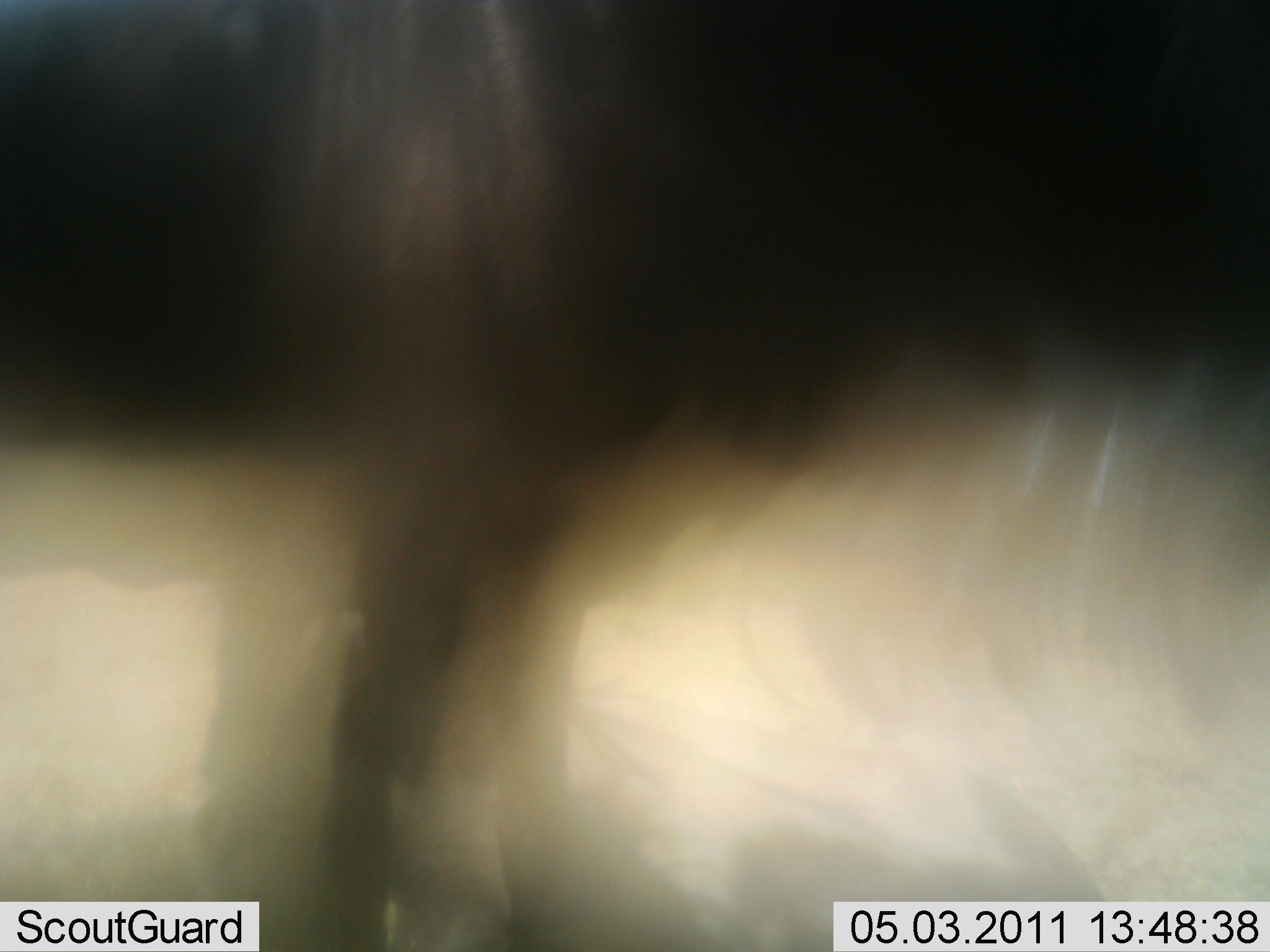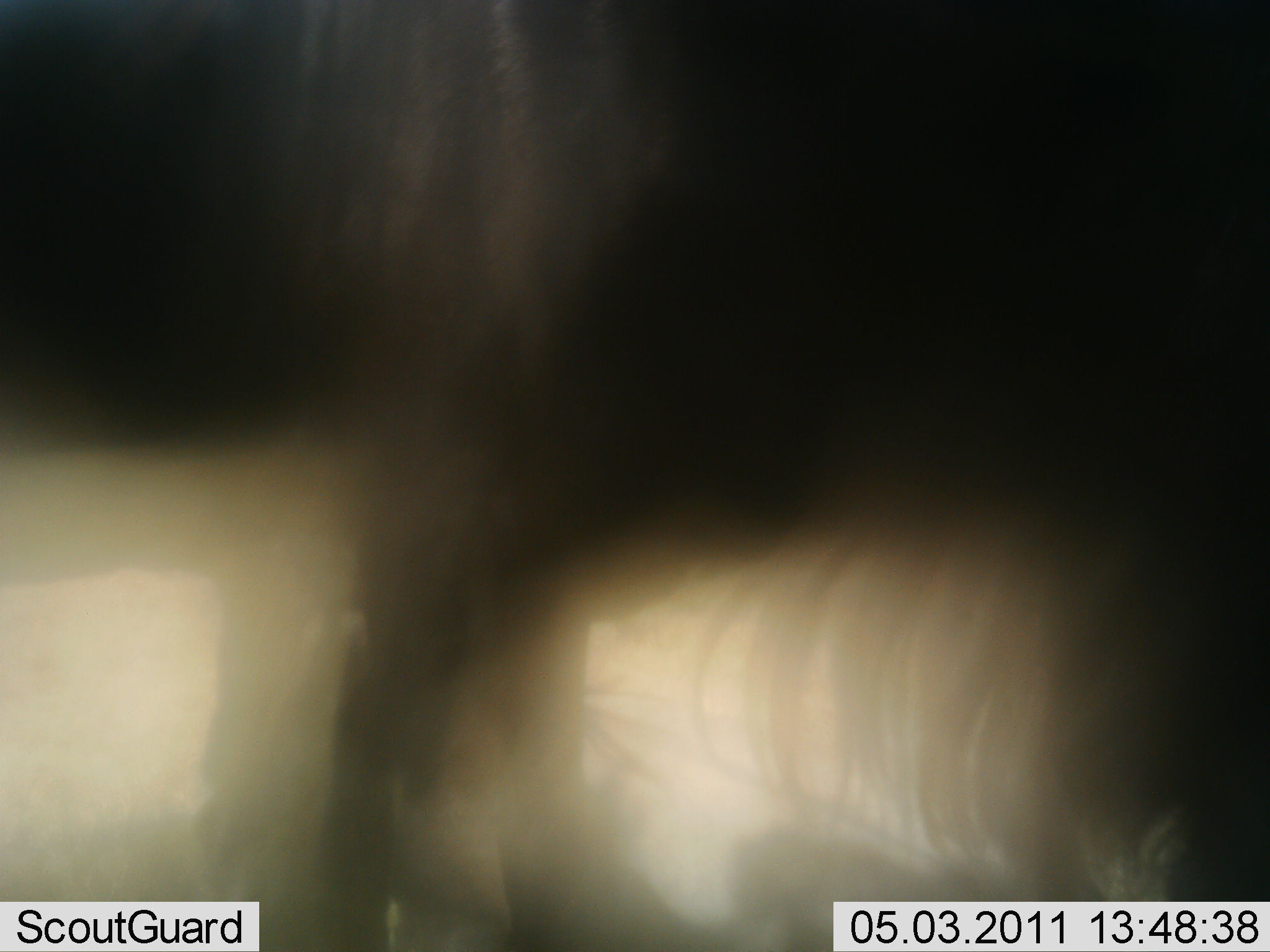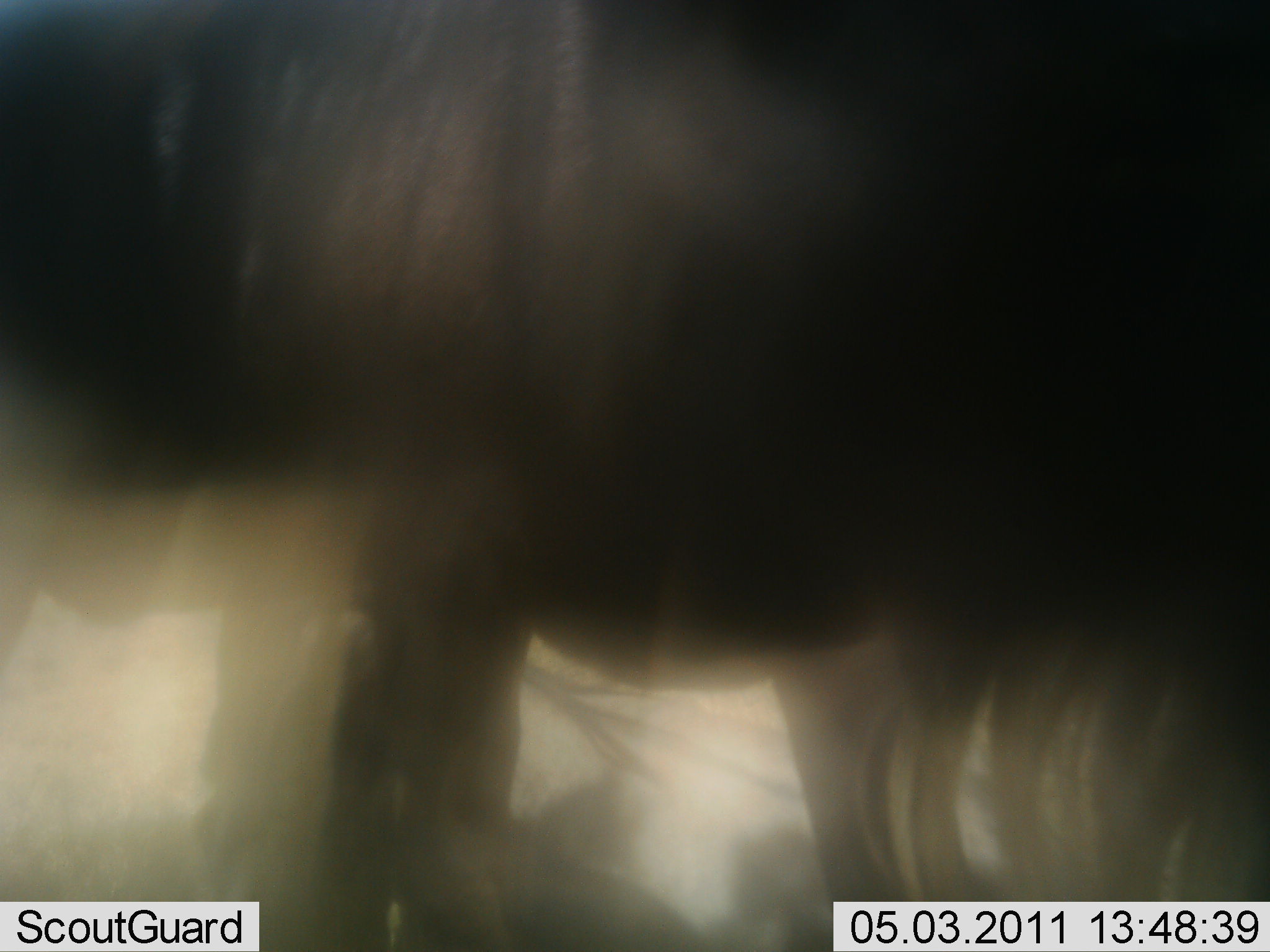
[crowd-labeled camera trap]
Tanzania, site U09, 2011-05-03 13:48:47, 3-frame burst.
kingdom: Animalia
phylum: Chordata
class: Mammalia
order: Artiodactyla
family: Bovidae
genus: Connochaetes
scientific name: Connochaetes taurinus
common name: blue wildebeest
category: wildebeest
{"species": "wildebeest (blue wildebeest) (Connochaetes taurinus)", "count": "1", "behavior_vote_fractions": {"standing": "62%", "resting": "0%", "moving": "38%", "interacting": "0%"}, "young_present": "0%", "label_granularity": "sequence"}